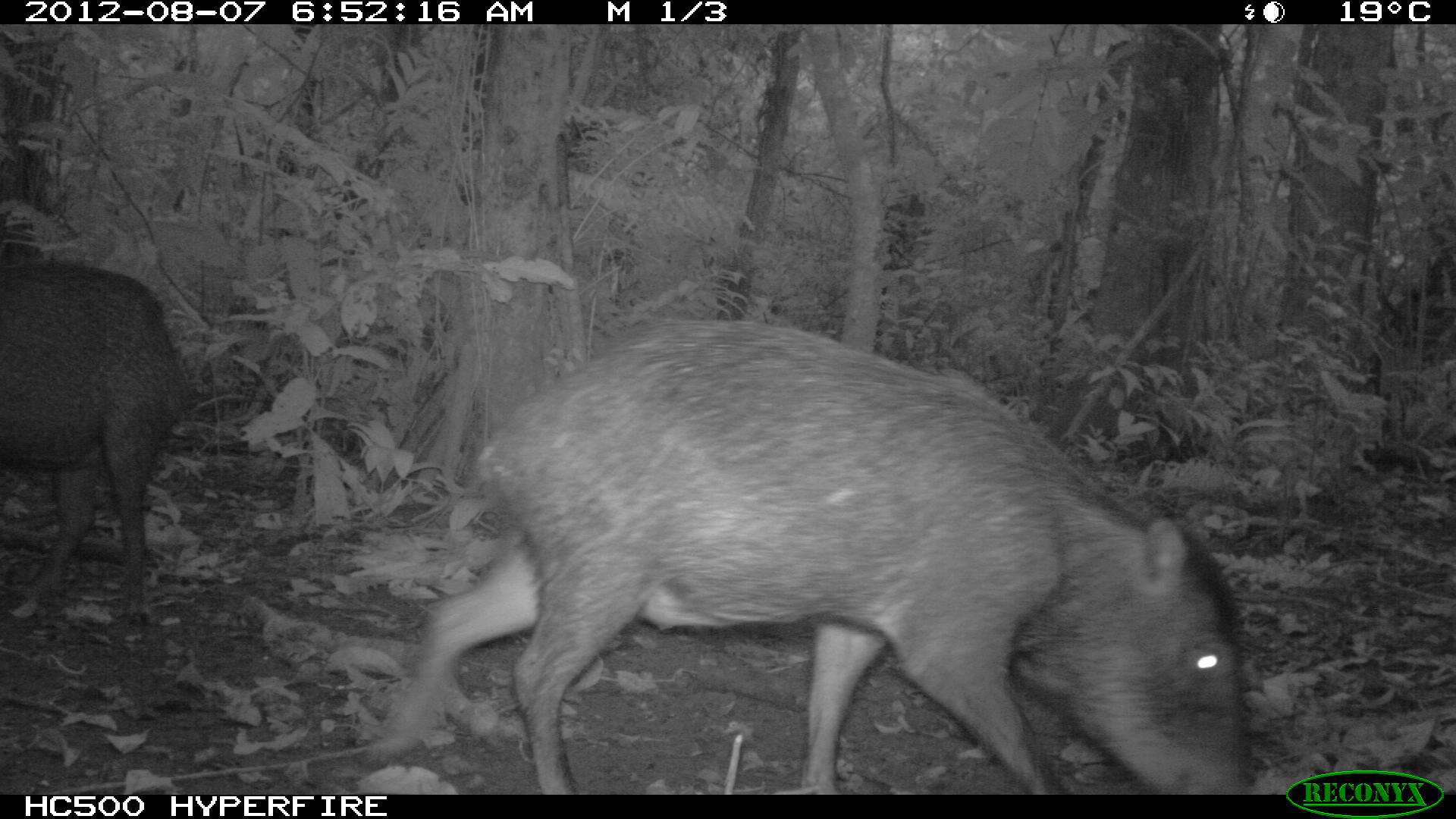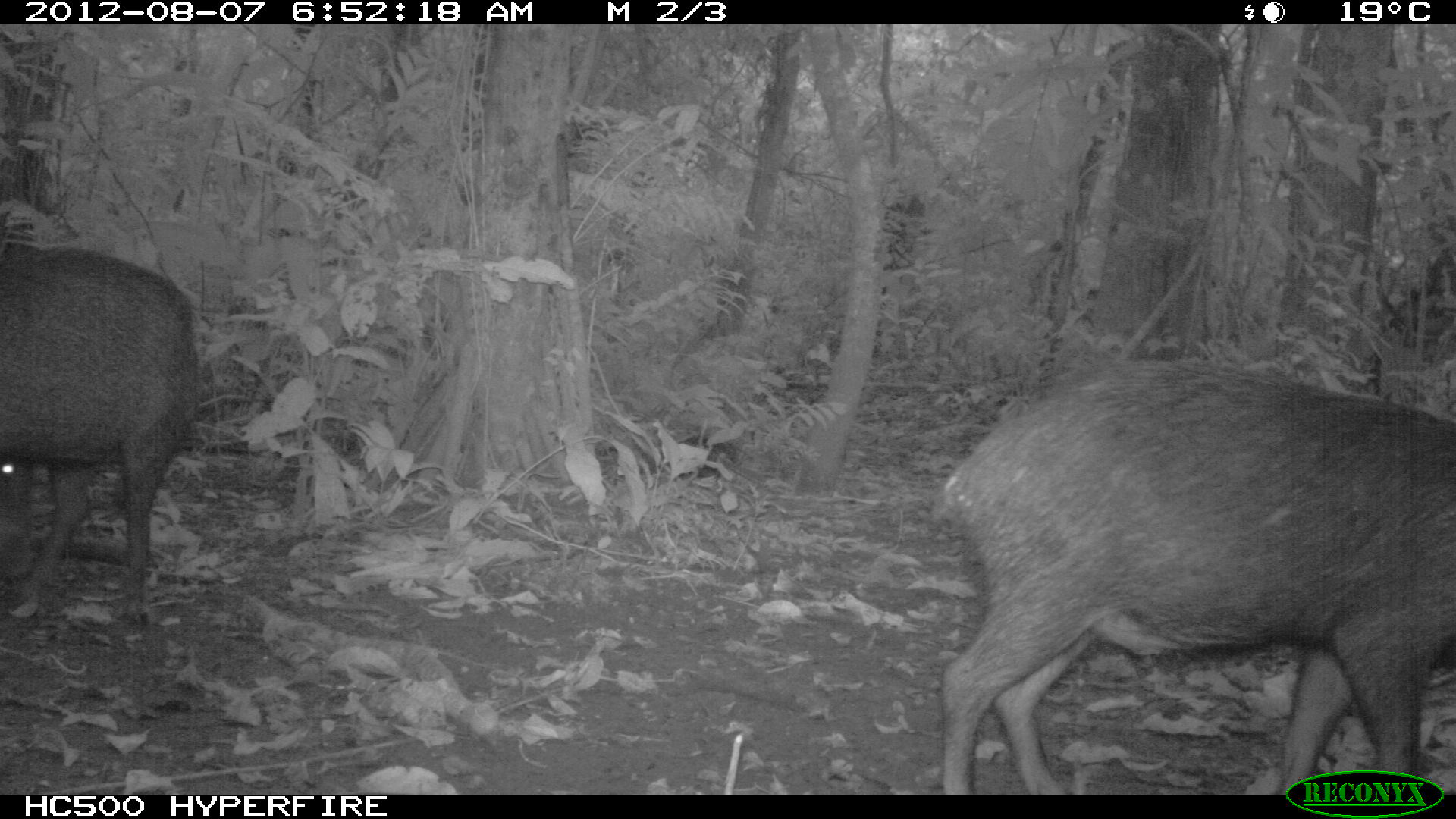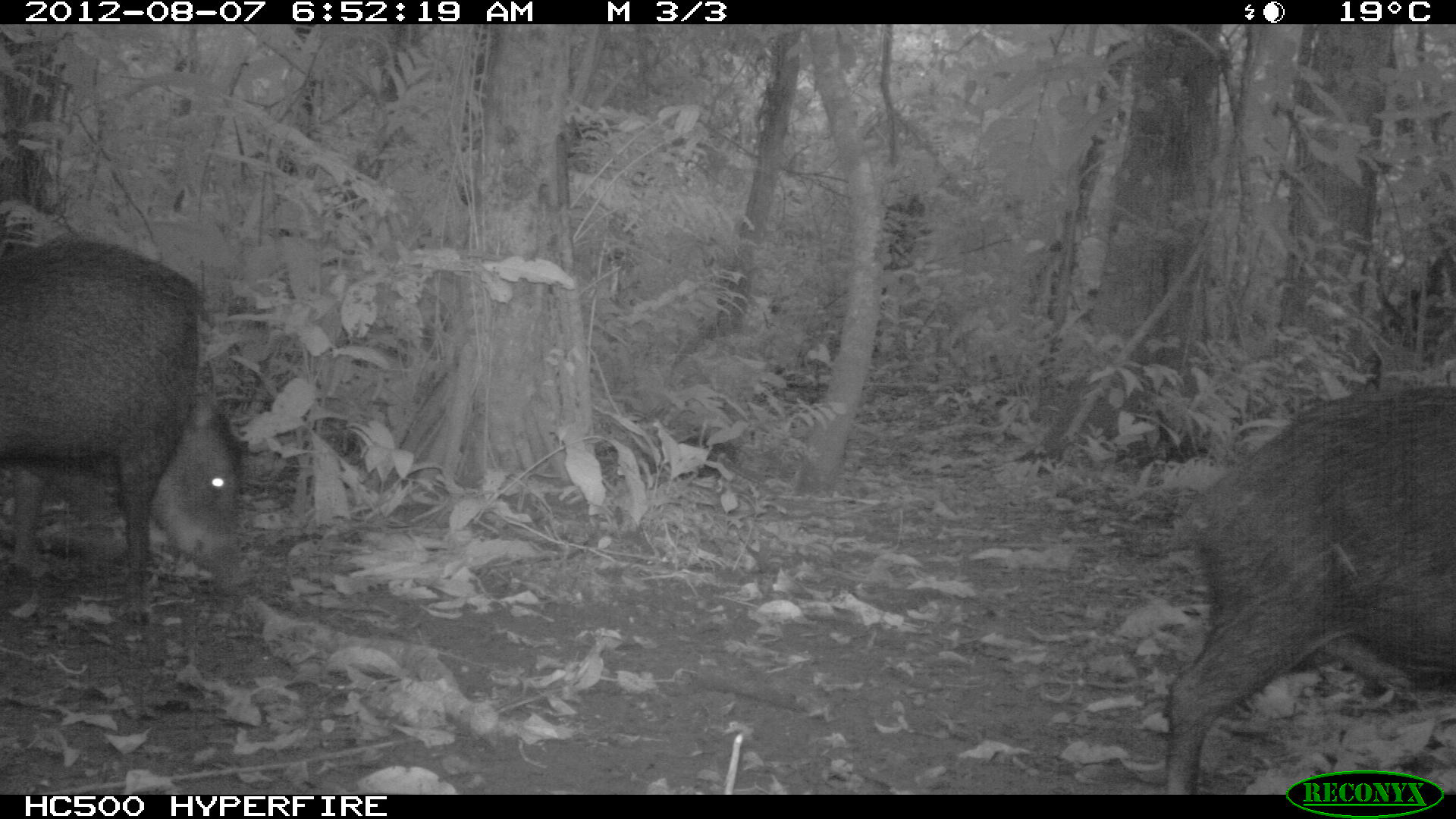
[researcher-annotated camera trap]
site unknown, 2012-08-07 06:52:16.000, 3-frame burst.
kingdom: Animalia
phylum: Chordata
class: Mammalia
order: Artiodactyla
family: Tayassuidae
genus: Tayassu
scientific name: Tayassu pecari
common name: white-lipped peccary